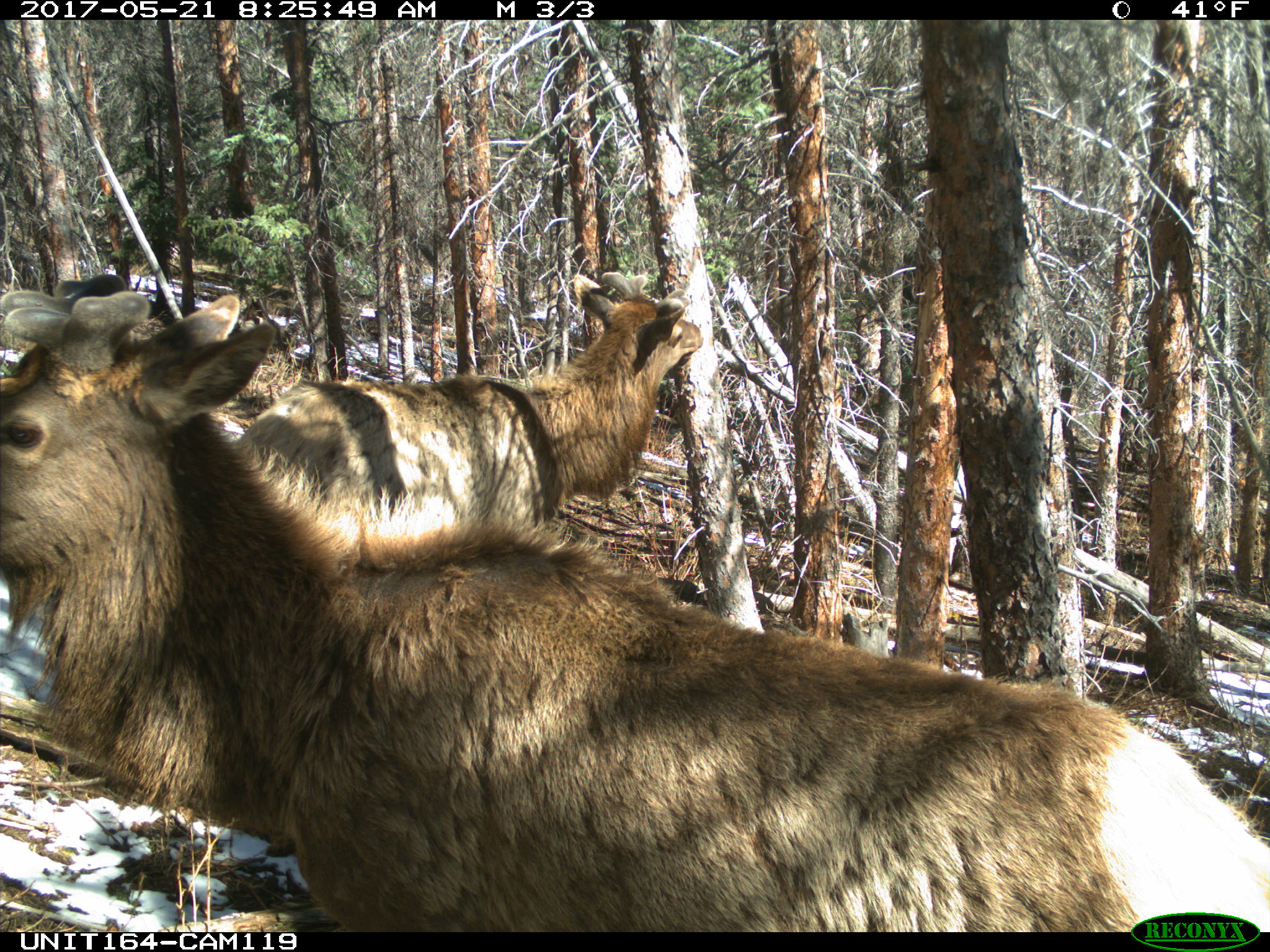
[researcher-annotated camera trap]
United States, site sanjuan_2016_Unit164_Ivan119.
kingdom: Animalia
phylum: Chordata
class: Mammalia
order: Artiodactyla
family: Cervidae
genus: Cervus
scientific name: Cervus elaphus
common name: red deer